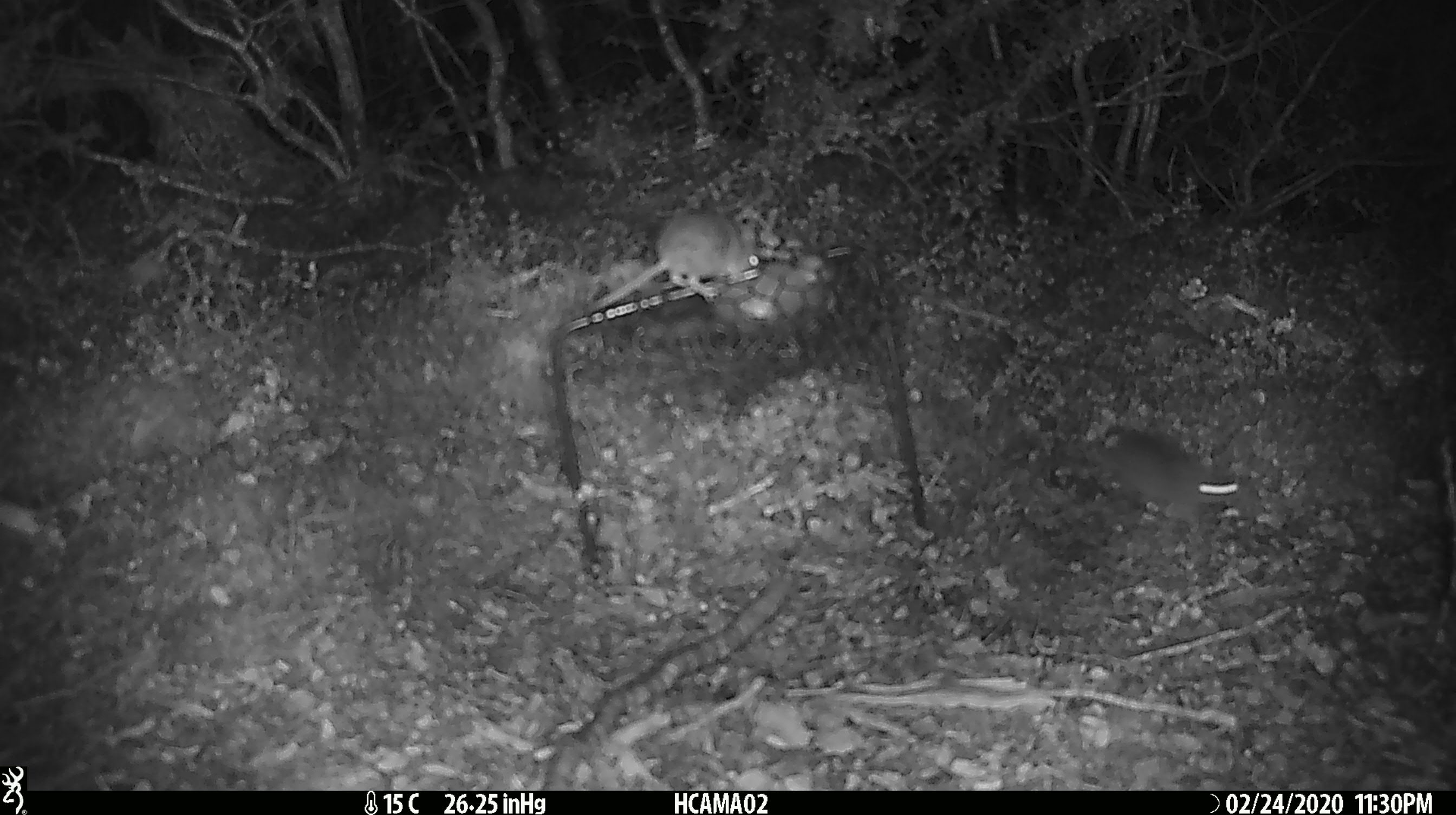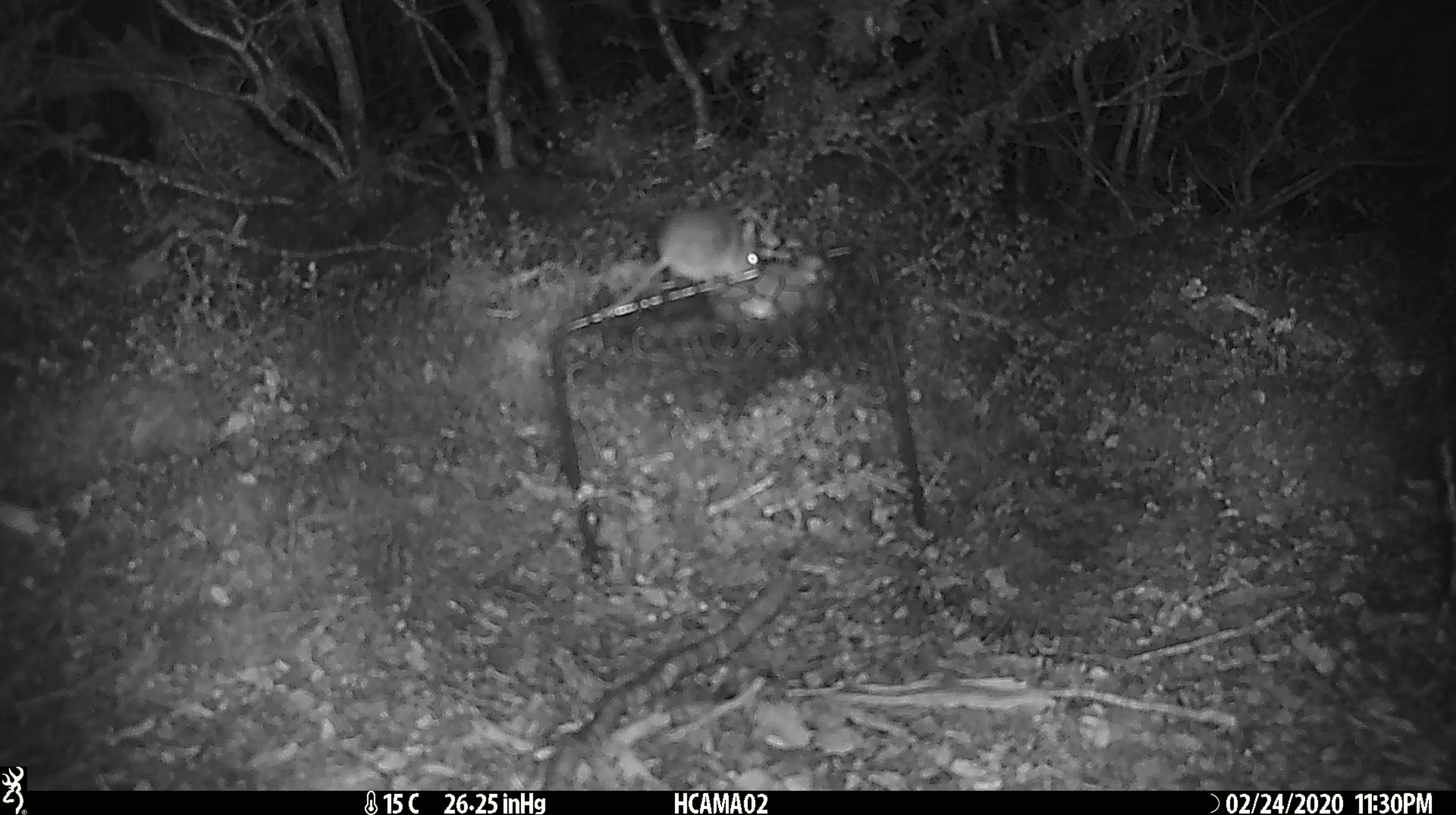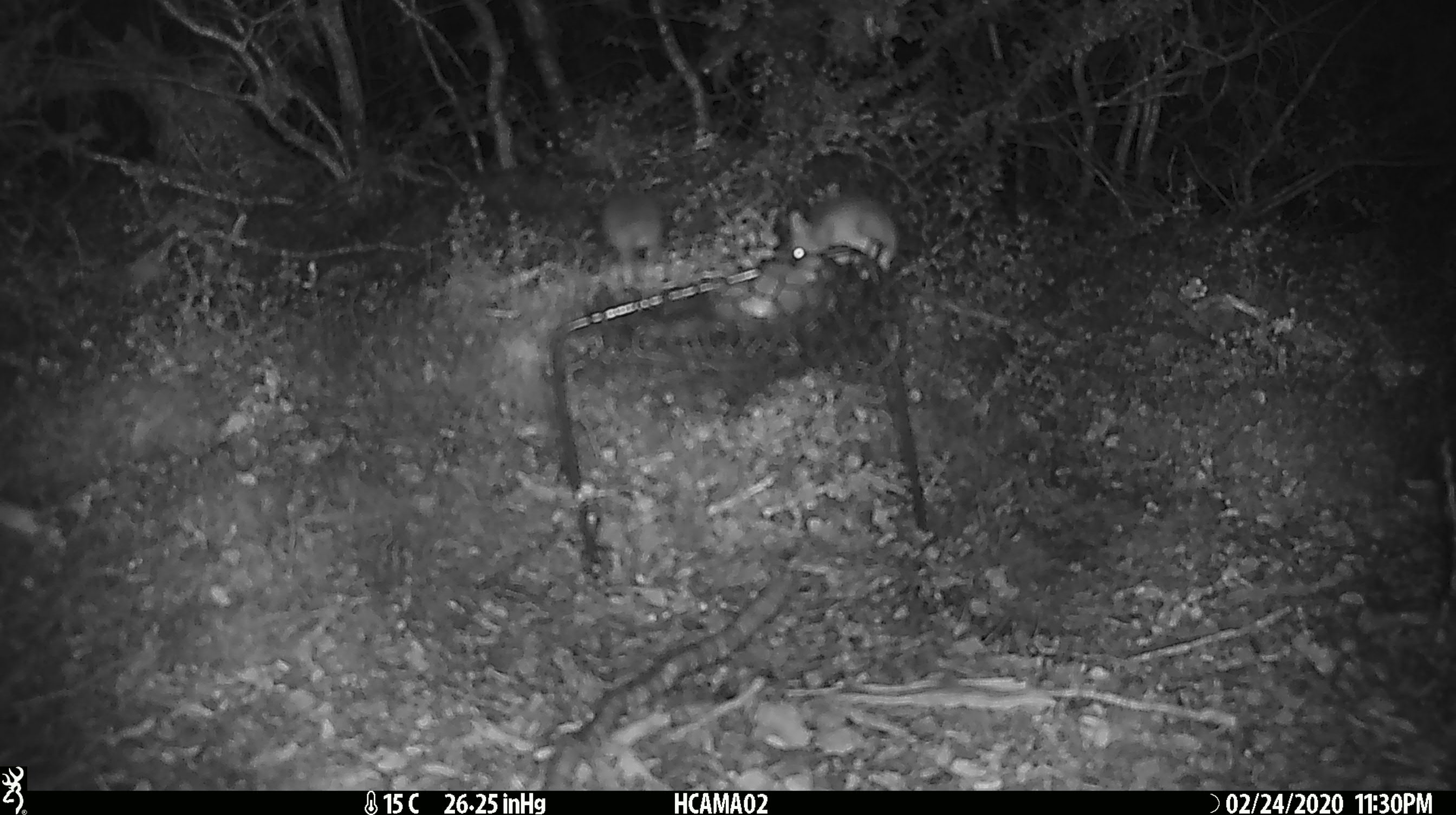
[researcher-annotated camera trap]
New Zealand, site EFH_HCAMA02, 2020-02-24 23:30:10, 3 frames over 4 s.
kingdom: Animalia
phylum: Chordata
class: Mammalia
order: Rodentia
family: Muridae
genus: Mus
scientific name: Mus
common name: mouse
Mouse (Mus).